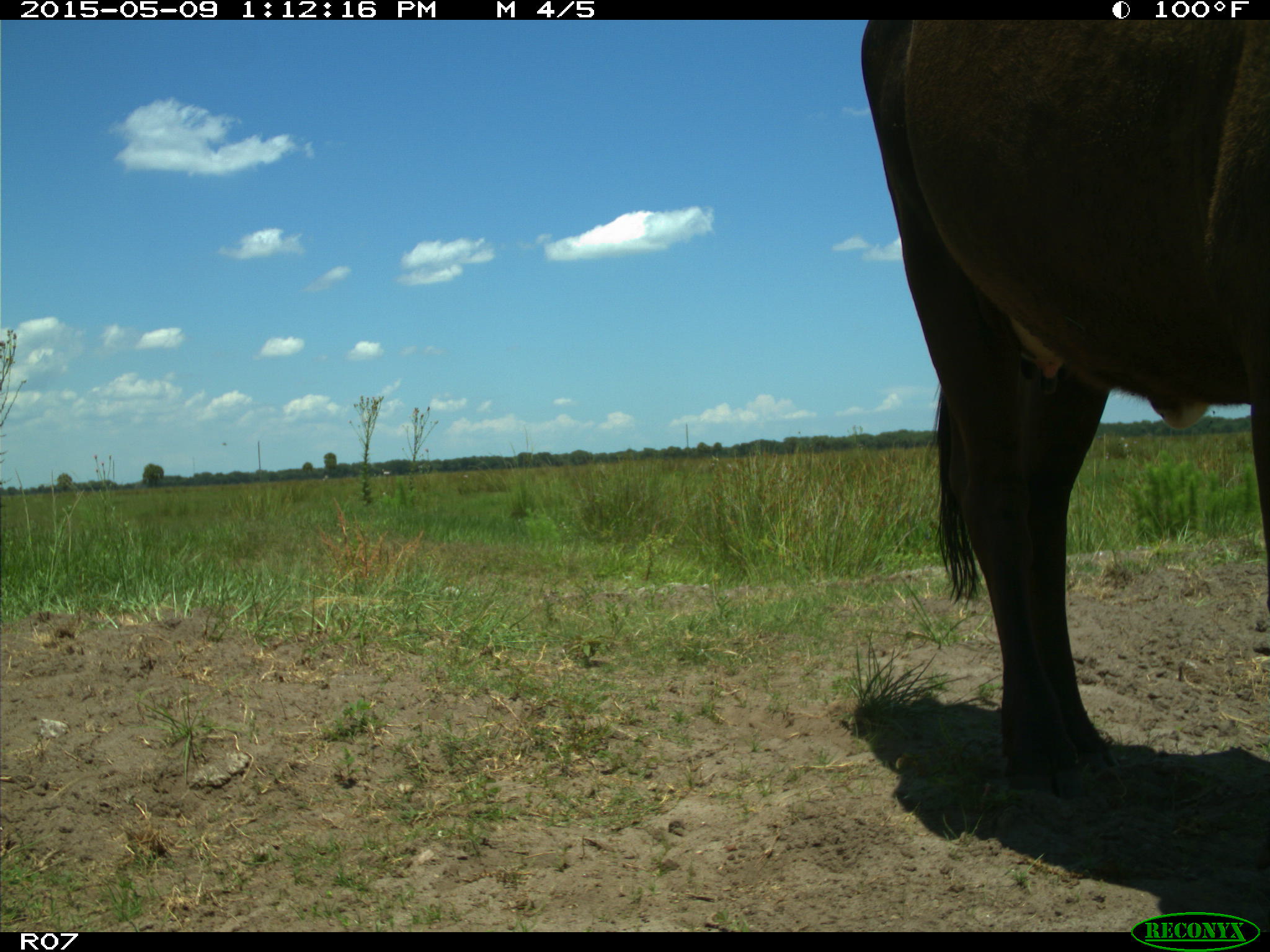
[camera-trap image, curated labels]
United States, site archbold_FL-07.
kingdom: Animalia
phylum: Chordata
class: Mammalia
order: Artiodactyla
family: Bovidae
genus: Bos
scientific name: Bos taurus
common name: domestic cow